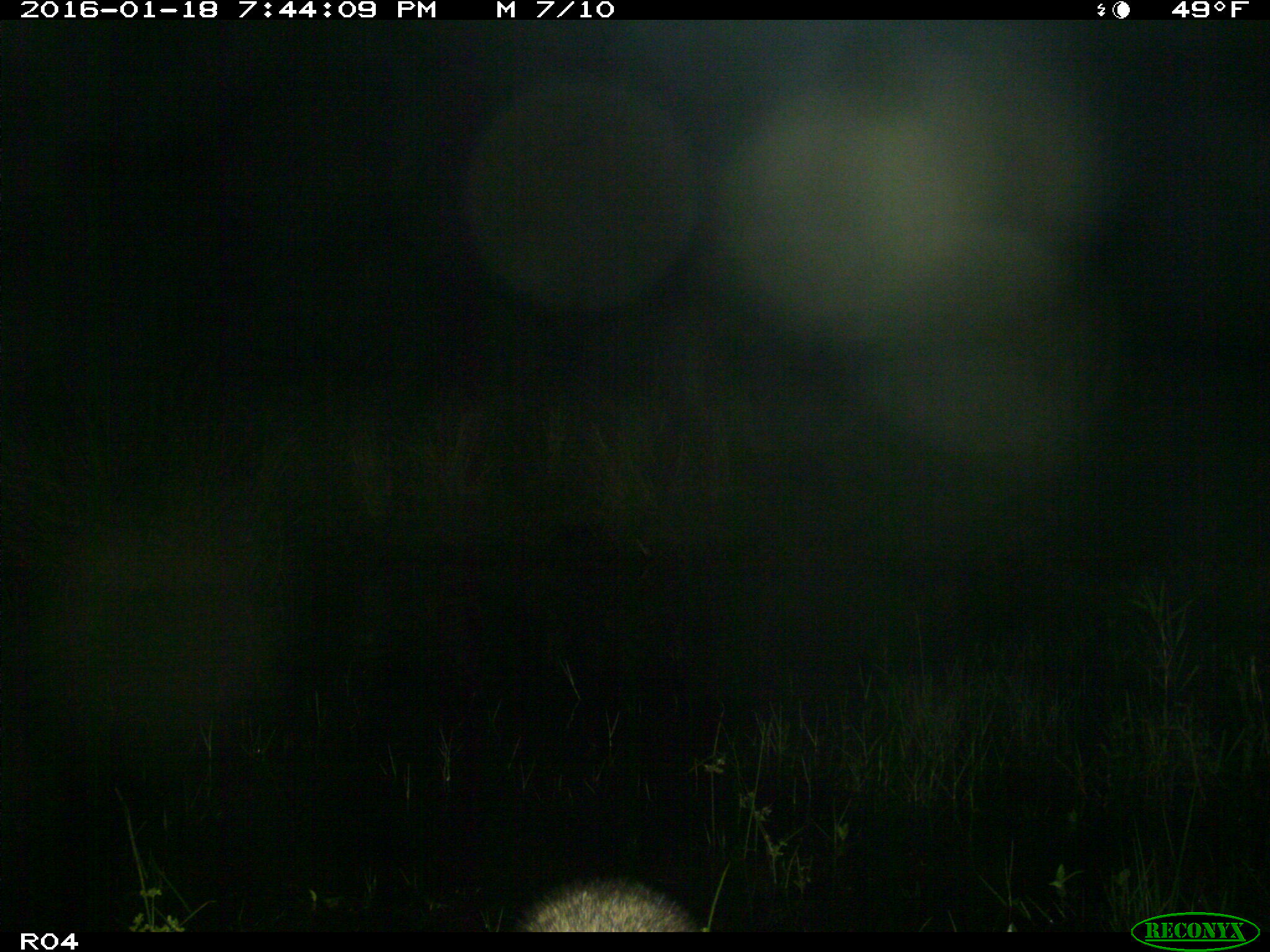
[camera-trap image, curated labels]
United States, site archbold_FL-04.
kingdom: Animalia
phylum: Chordata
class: Mammalia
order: Carnivora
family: Procyonidae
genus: Procyon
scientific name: Procyon lotor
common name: common raccoon